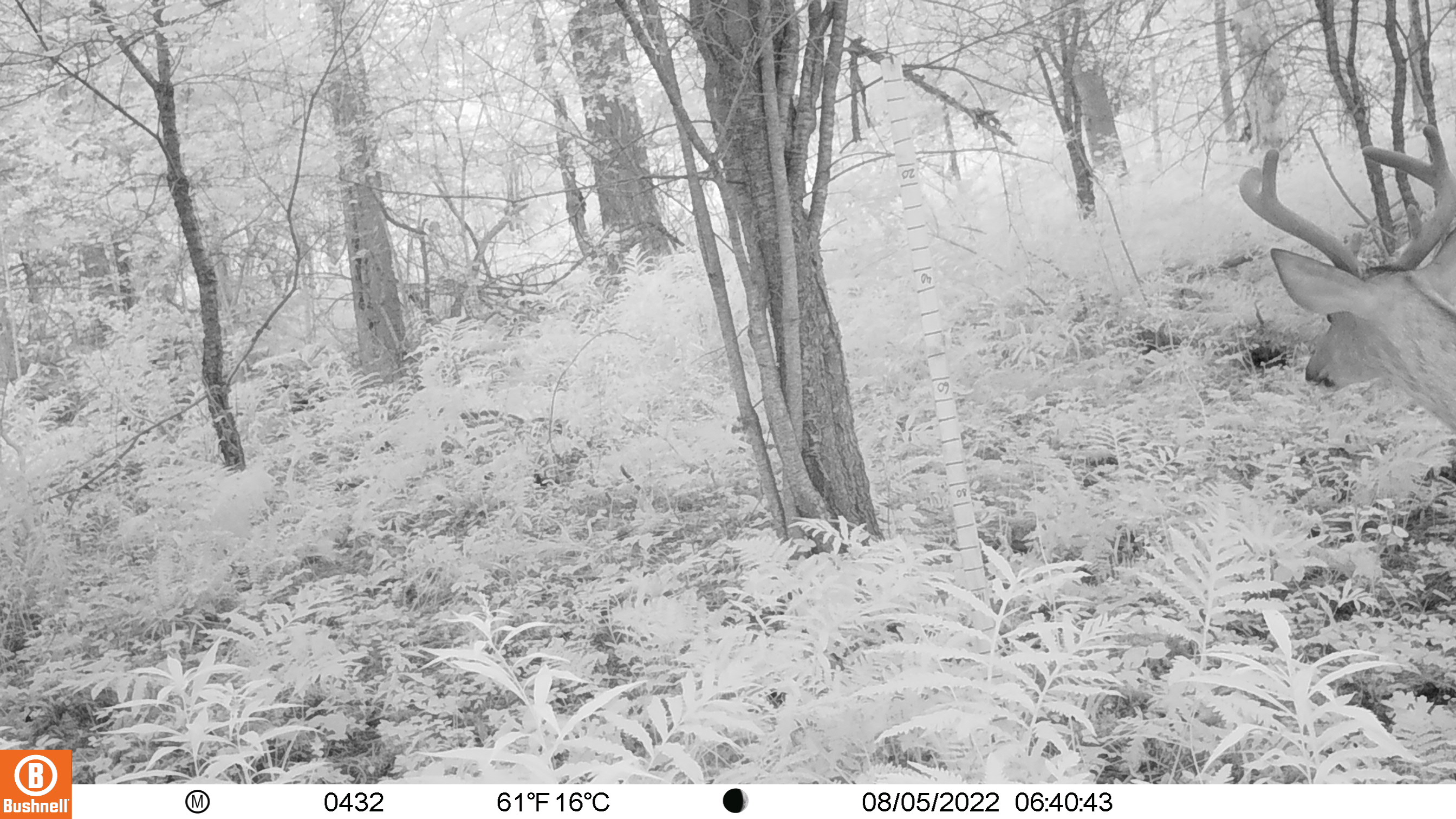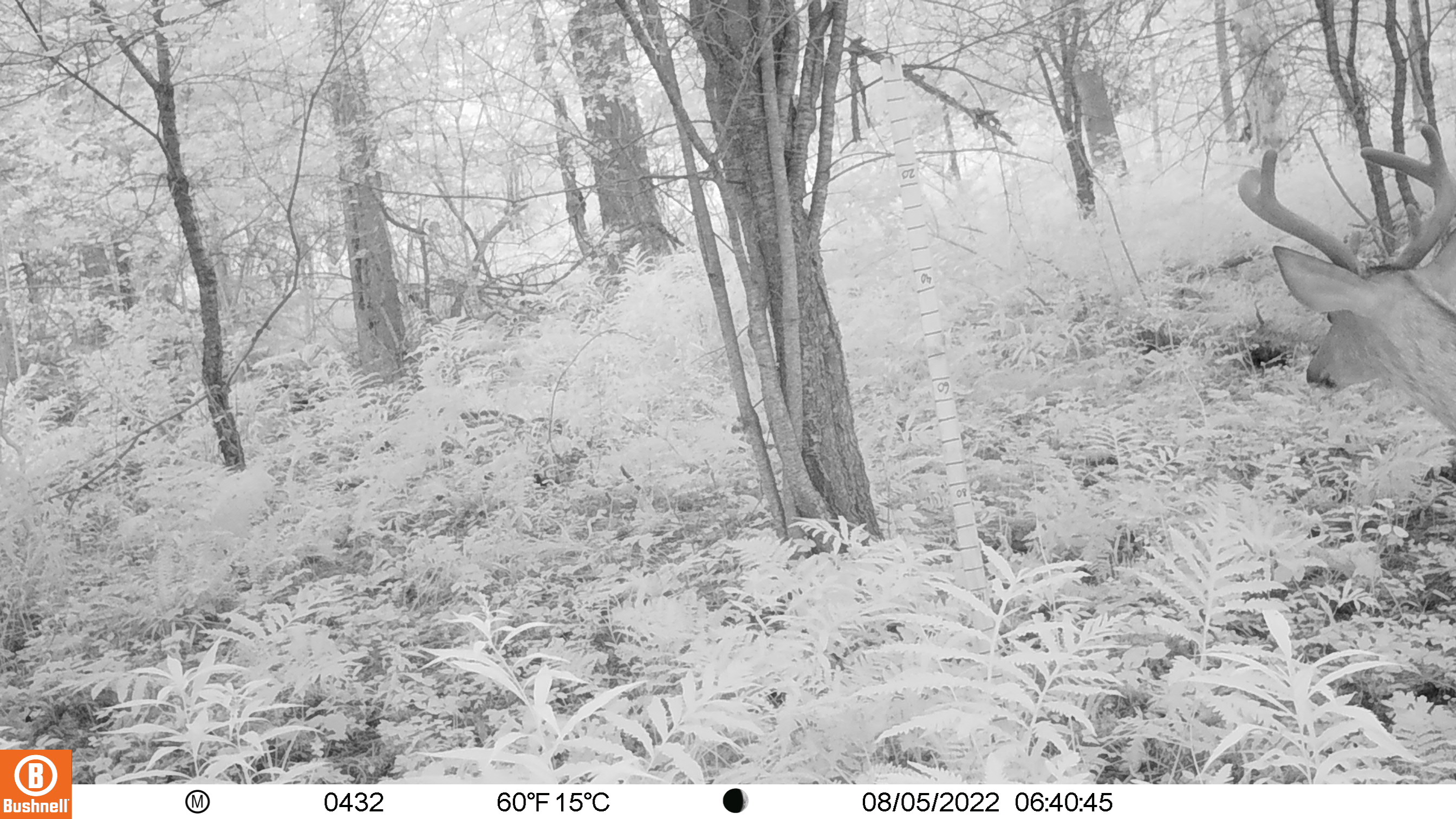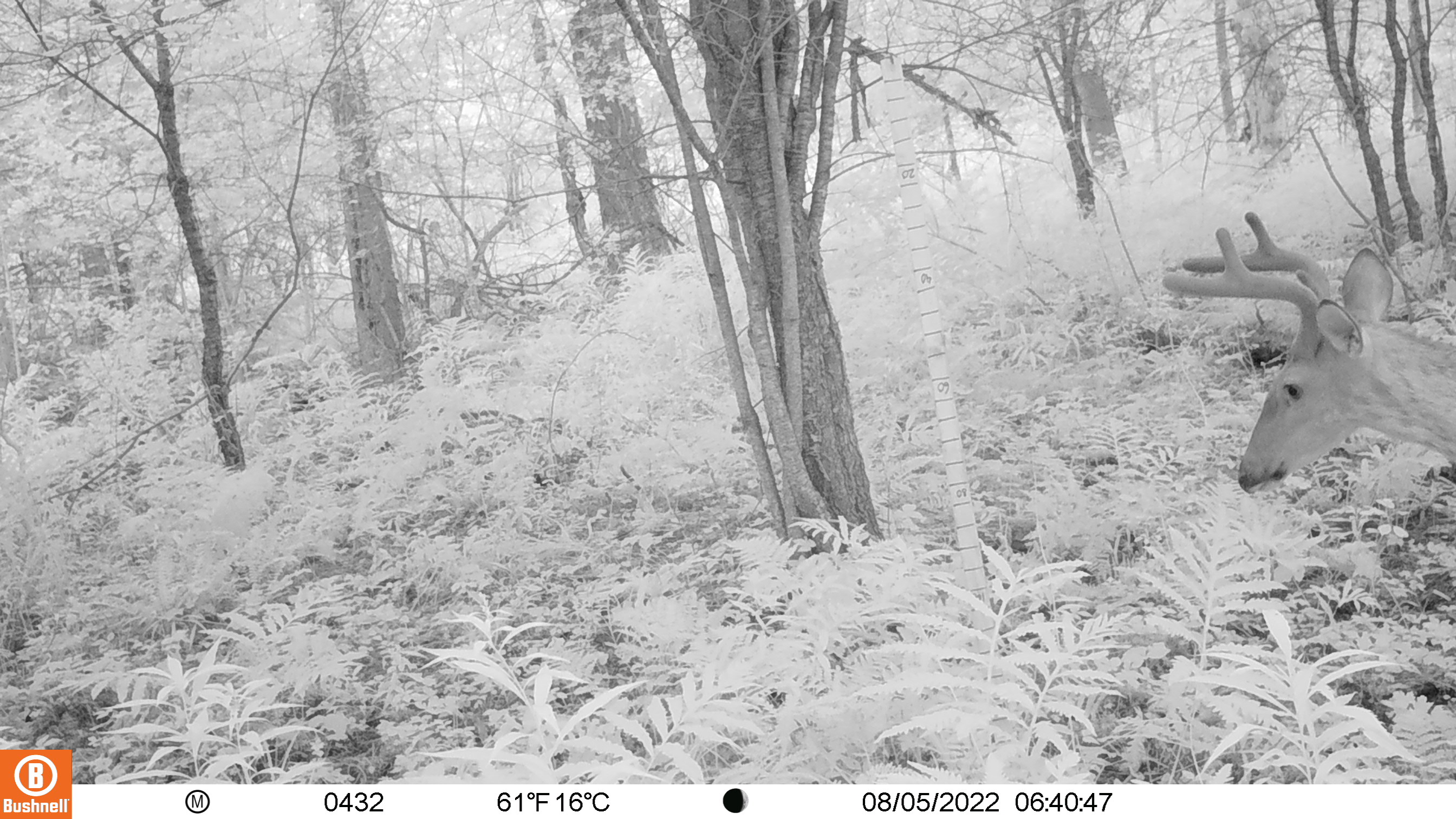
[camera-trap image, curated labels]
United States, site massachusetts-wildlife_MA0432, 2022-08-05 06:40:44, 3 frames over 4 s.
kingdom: Animalia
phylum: Chordata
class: Mammalia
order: Artiodactyla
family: Cervidae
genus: Odocoileus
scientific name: Odocoileus virginianus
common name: white-tailed deer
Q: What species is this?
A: White-tailed deer (Odocoileus virginianus).